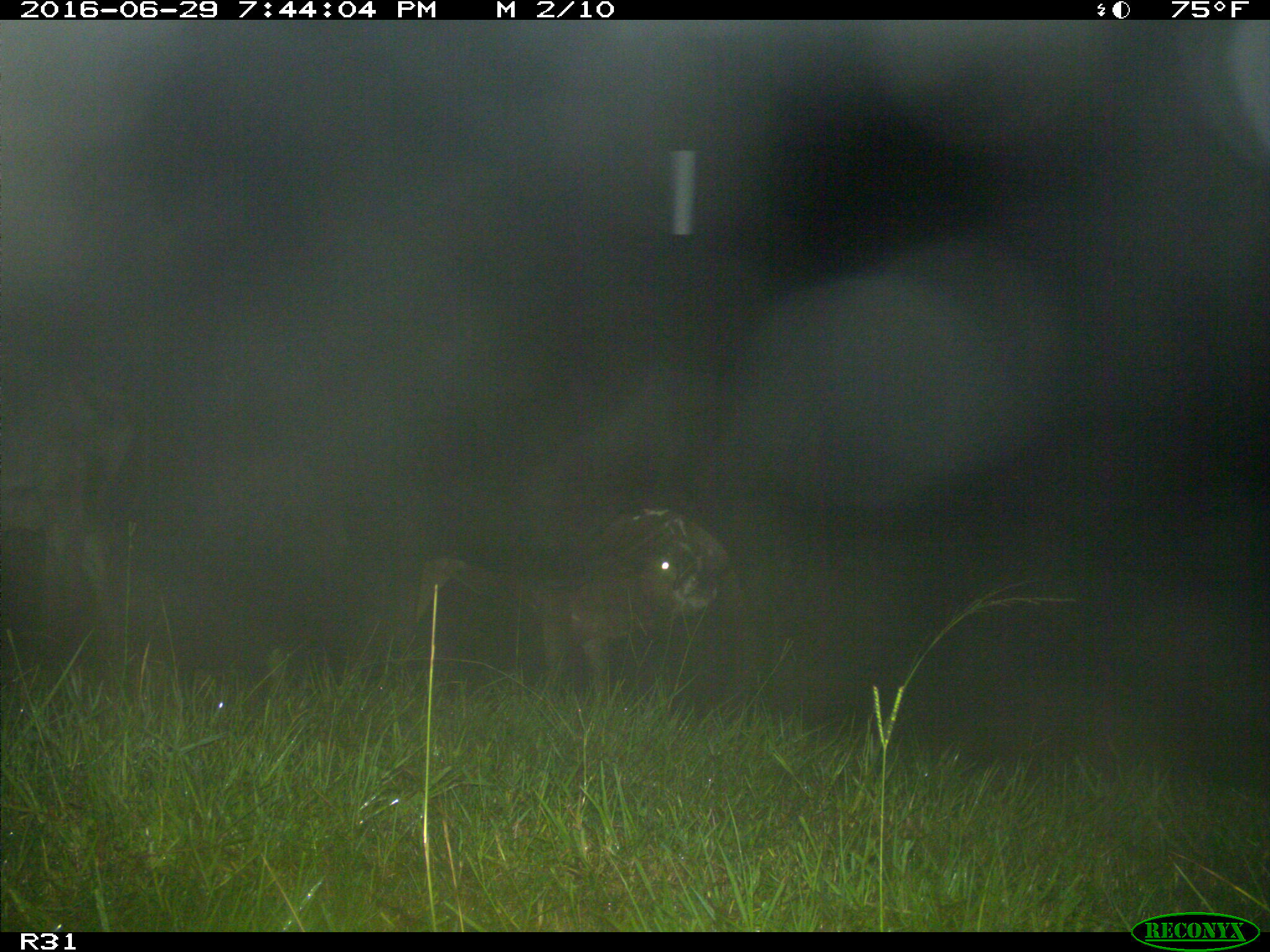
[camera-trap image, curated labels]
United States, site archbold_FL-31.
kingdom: Animalia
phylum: Chordata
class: Mammalia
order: Artiodactyla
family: Bovidae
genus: Bos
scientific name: Bos taurus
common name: domestic cow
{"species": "Bos taurus (domestic cow)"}